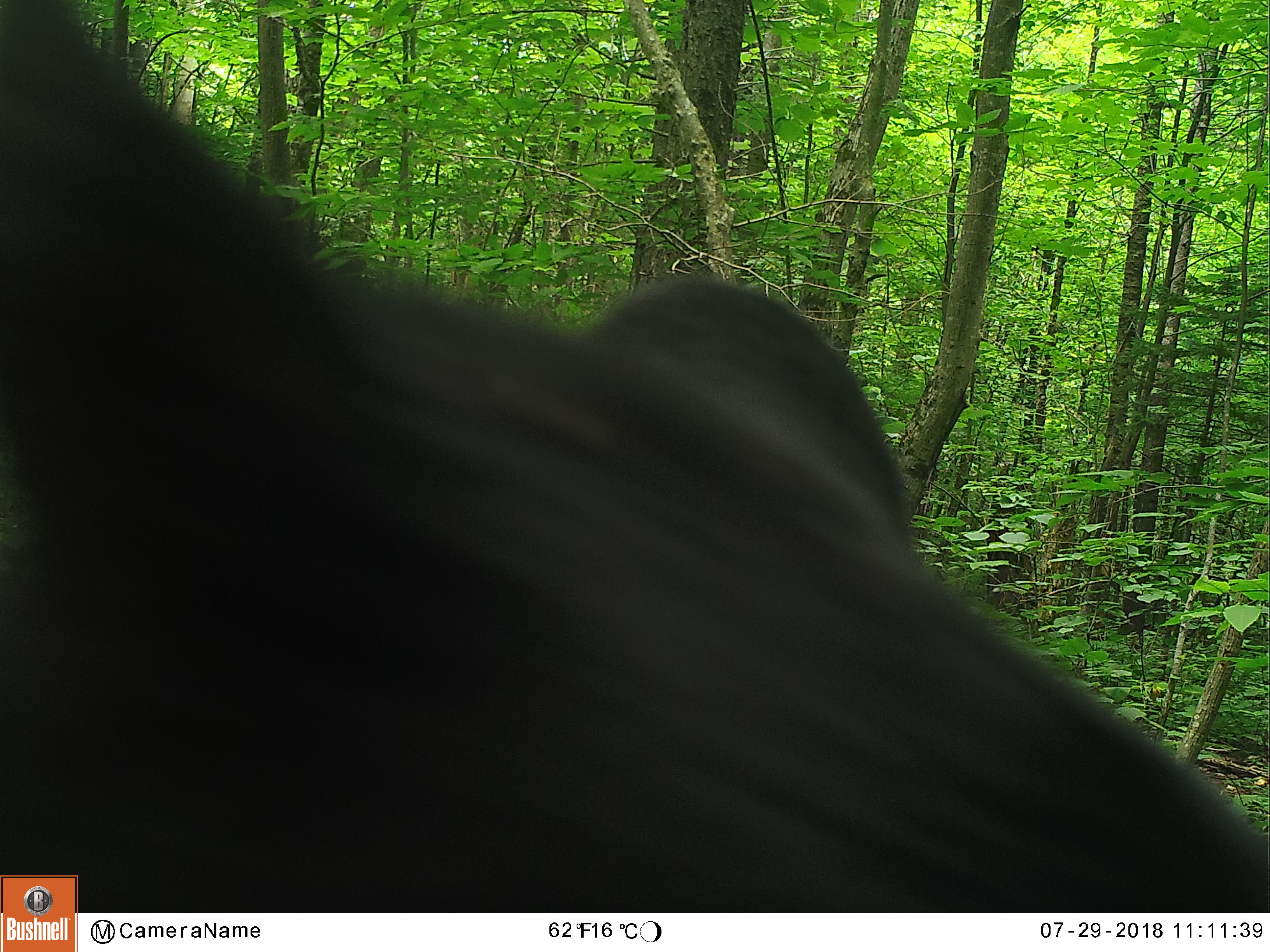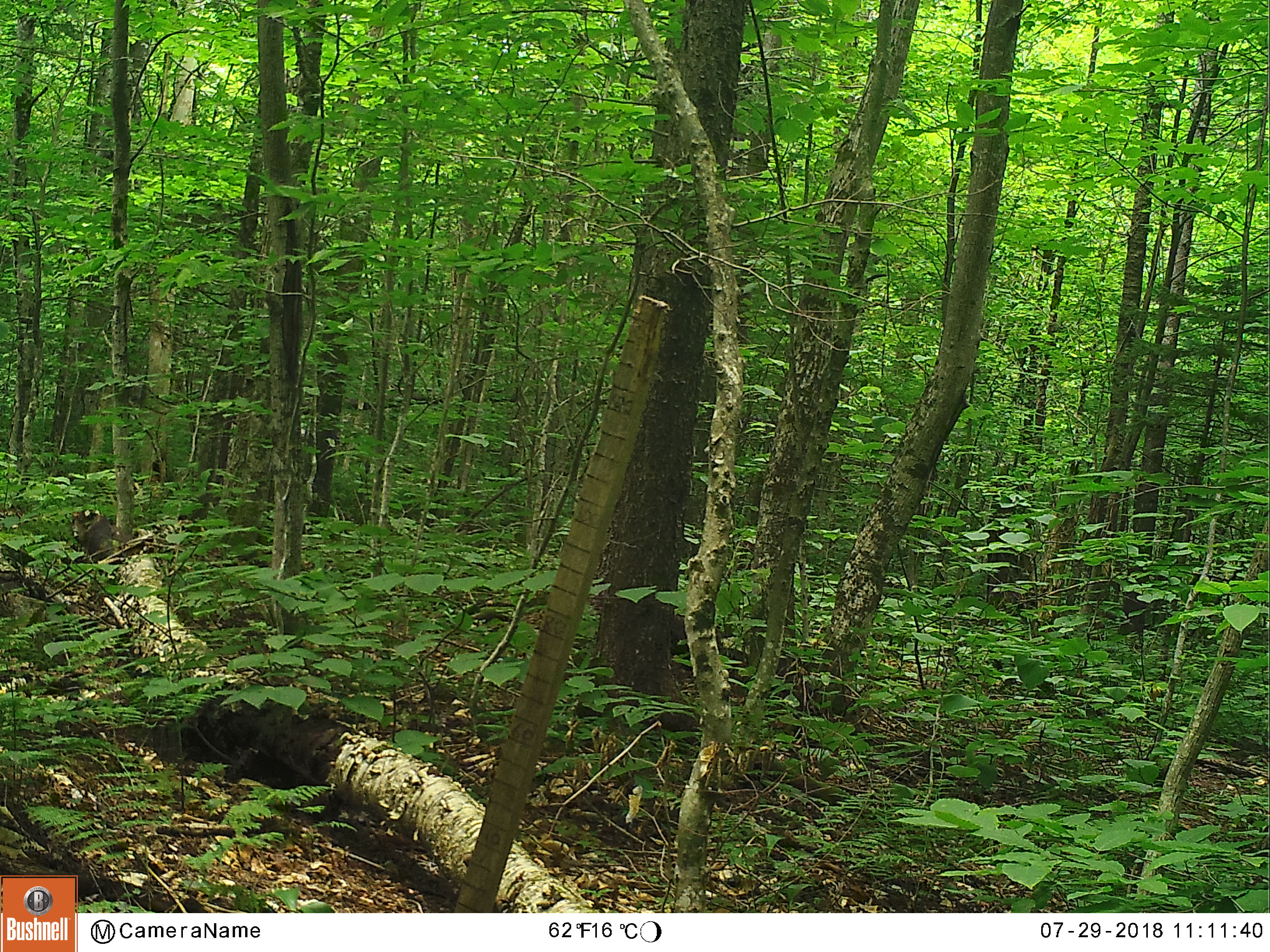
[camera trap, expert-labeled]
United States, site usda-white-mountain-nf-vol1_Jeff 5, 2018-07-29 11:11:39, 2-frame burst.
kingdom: Animalia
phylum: Chordata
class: Mammalia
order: Carnivora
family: Ursidae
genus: Ursus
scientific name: Ursus americanus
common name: black bear